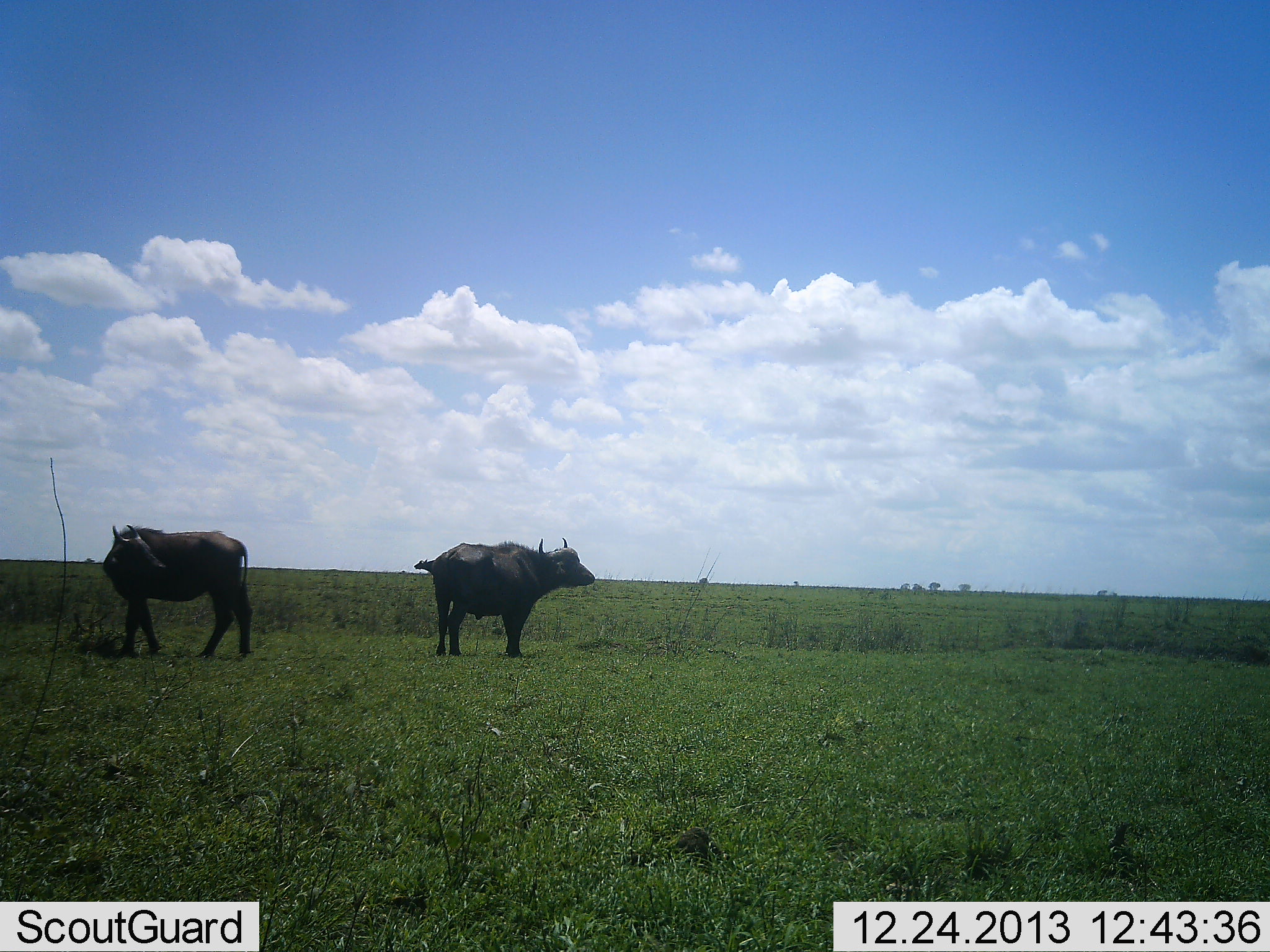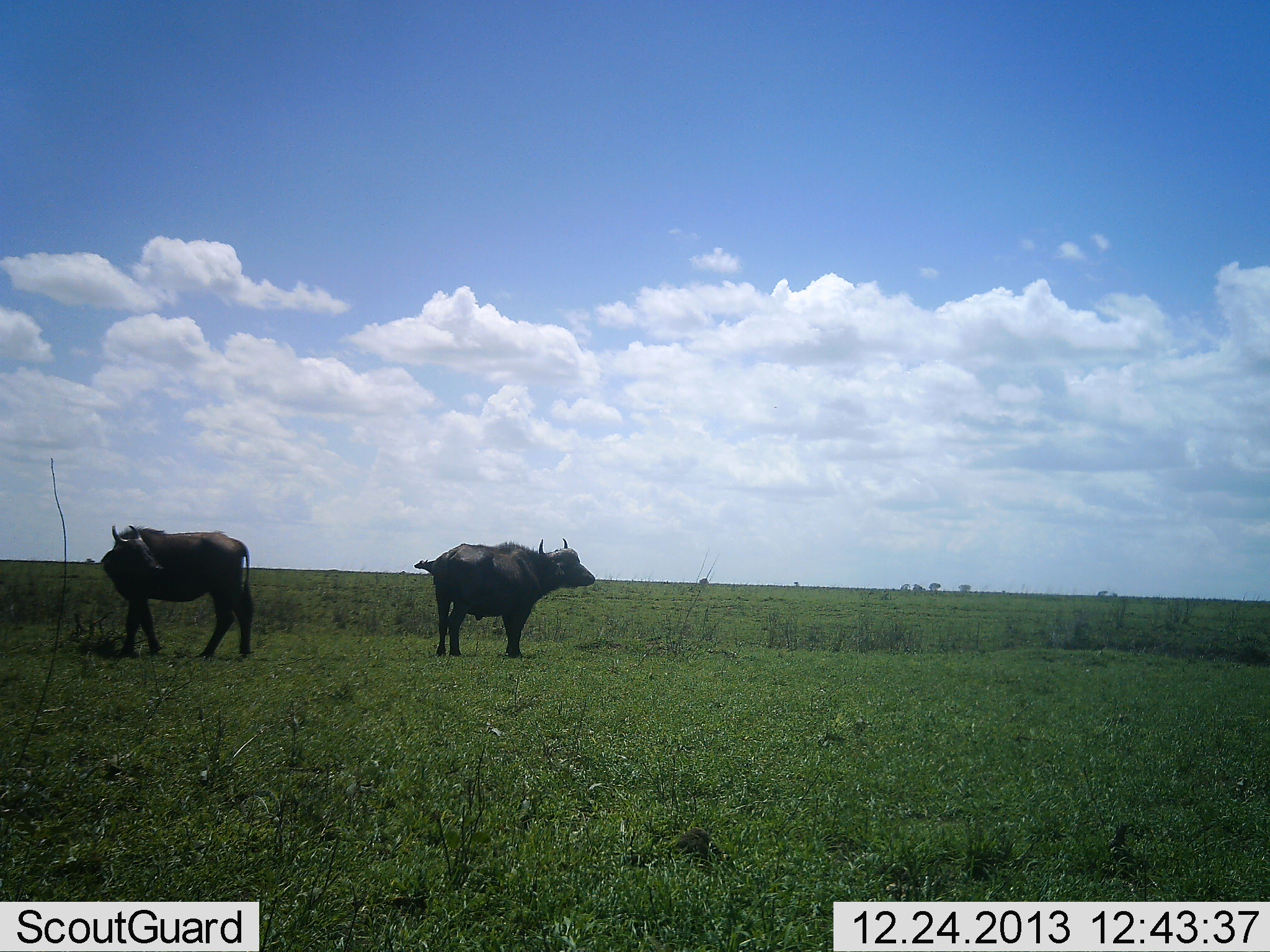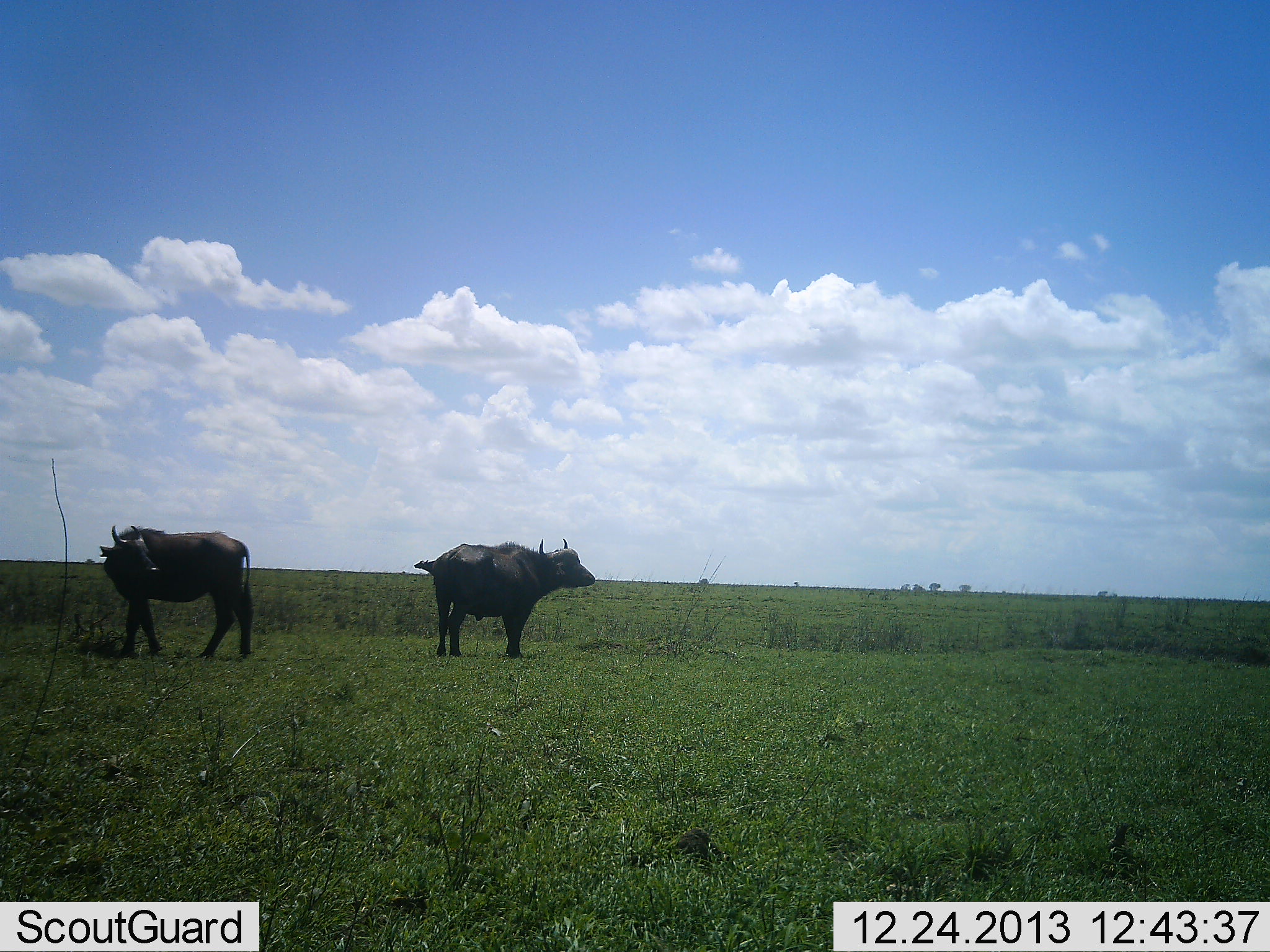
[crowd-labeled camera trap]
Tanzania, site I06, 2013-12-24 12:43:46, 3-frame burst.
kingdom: Animalia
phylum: Chordata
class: Mammalia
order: Artiodactyla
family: Bovidae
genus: Syncerus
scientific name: Syncerus caffer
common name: cape buffalo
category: buffalo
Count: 2.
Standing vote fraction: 100%.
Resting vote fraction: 0%.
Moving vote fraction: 0%.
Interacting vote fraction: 0%.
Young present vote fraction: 0%.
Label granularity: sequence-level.